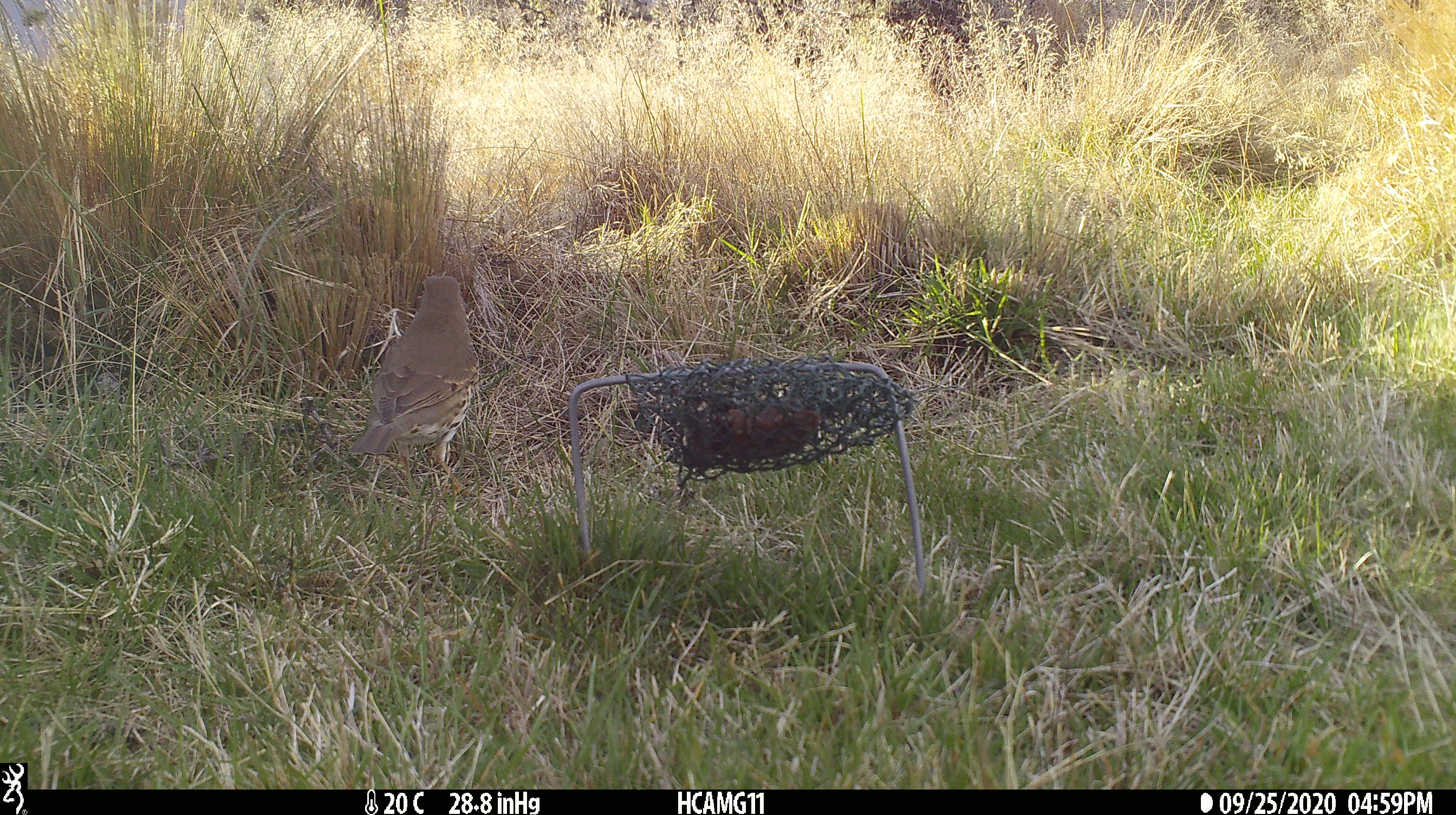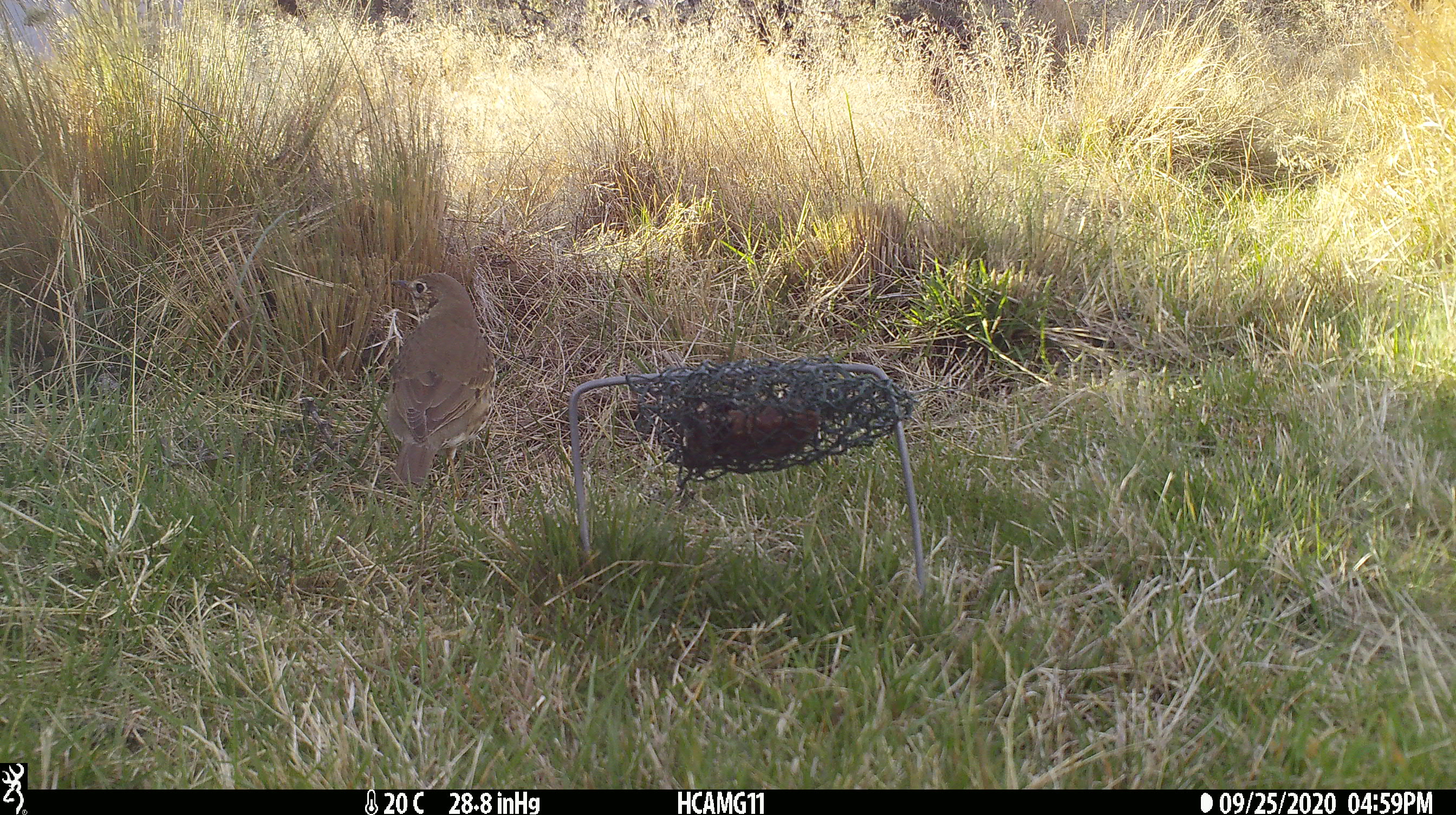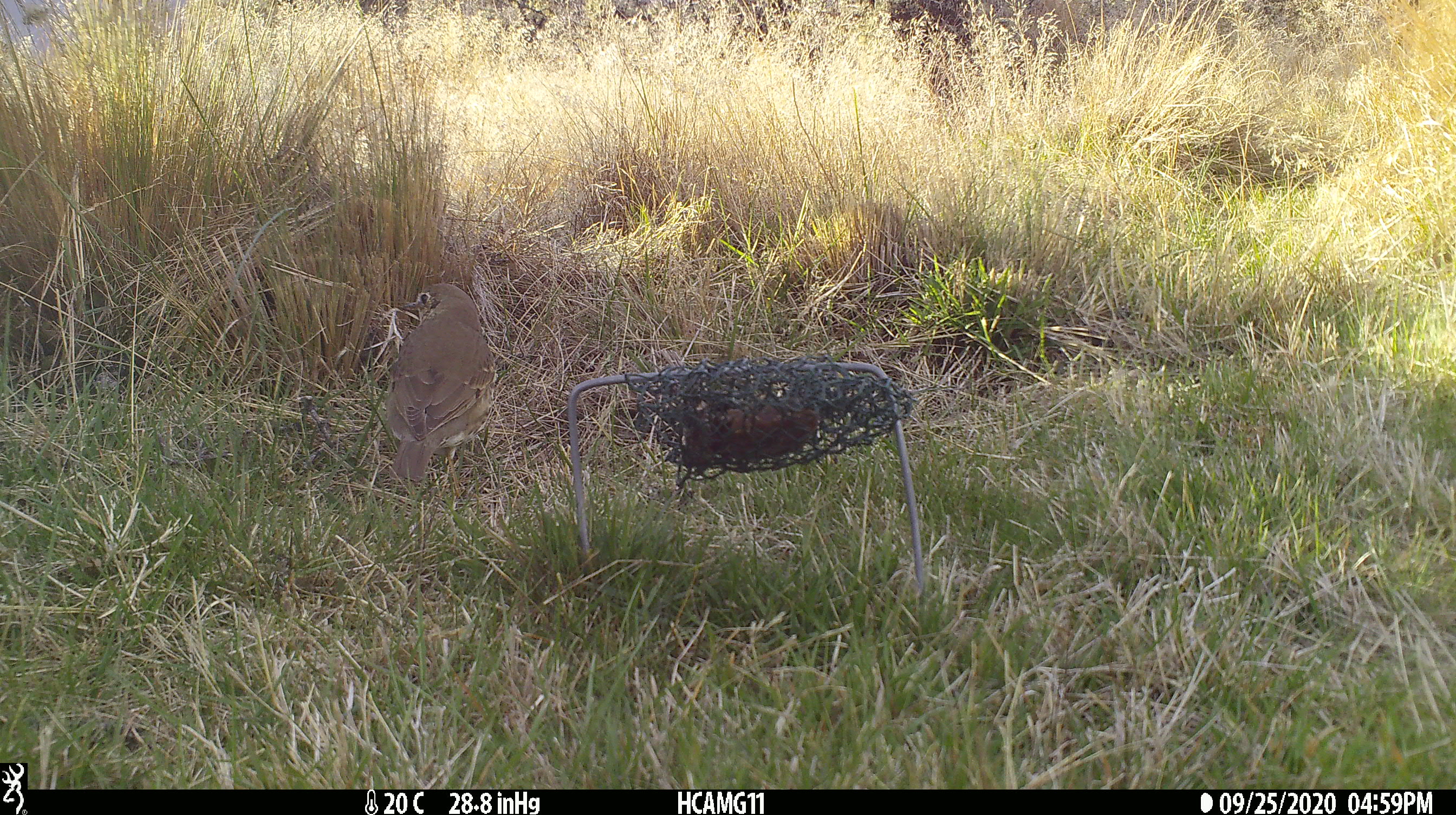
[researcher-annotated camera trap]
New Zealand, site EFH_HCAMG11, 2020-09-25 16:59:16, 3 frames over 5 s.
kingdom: Animalia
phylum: Chordata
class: Aves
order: Passeriformes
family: Turdidae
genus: Turdus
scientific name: Turdus philomelos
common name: song thrush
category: thrush